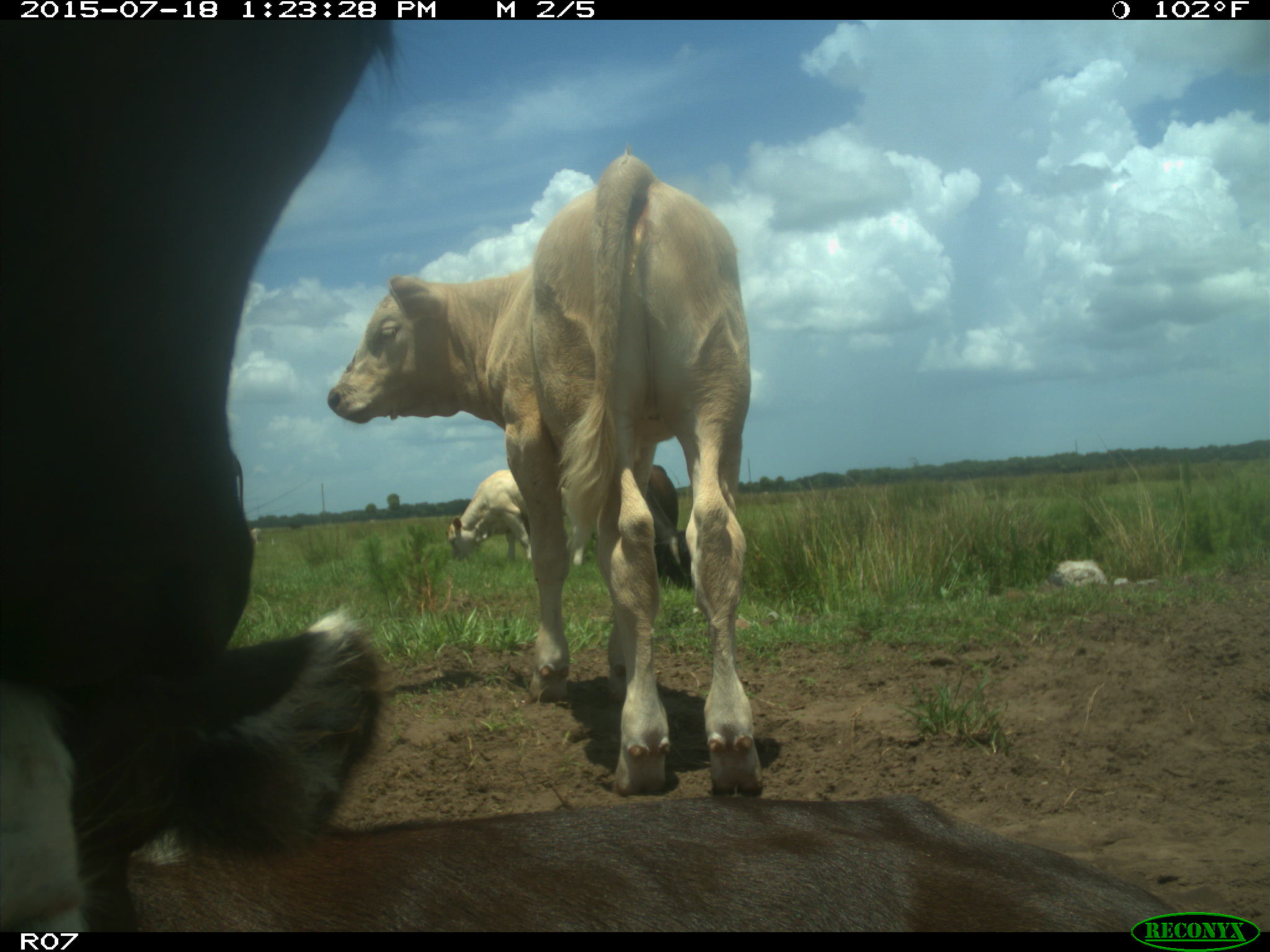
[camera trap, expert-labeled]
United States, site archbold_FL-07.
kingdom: Animalia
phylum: Chordata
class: Mammalia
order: Artiodactyla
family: Bovidae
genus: Bos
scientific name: Bos taurus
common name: domestic cow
Bos taurus (domestic cow).